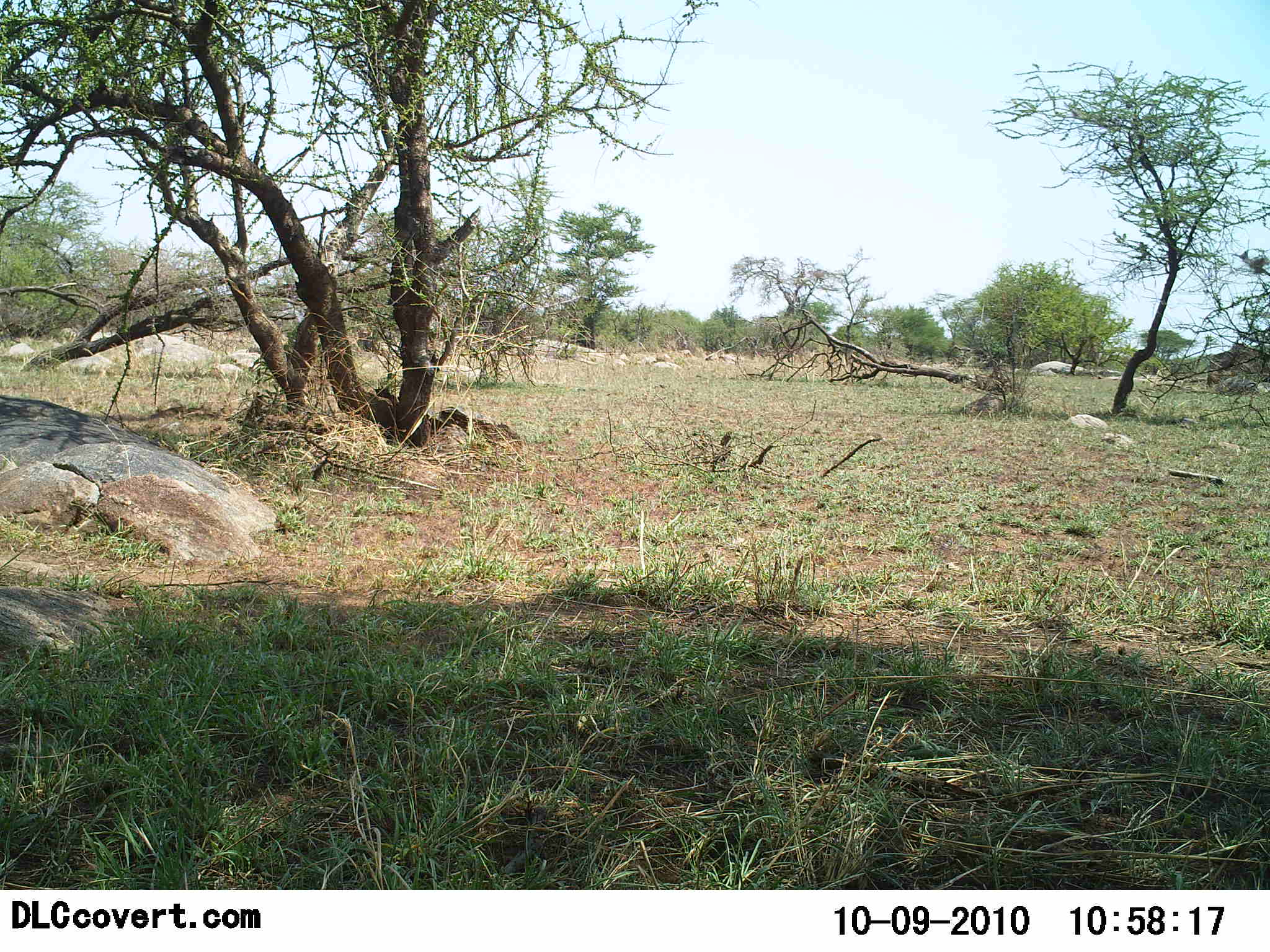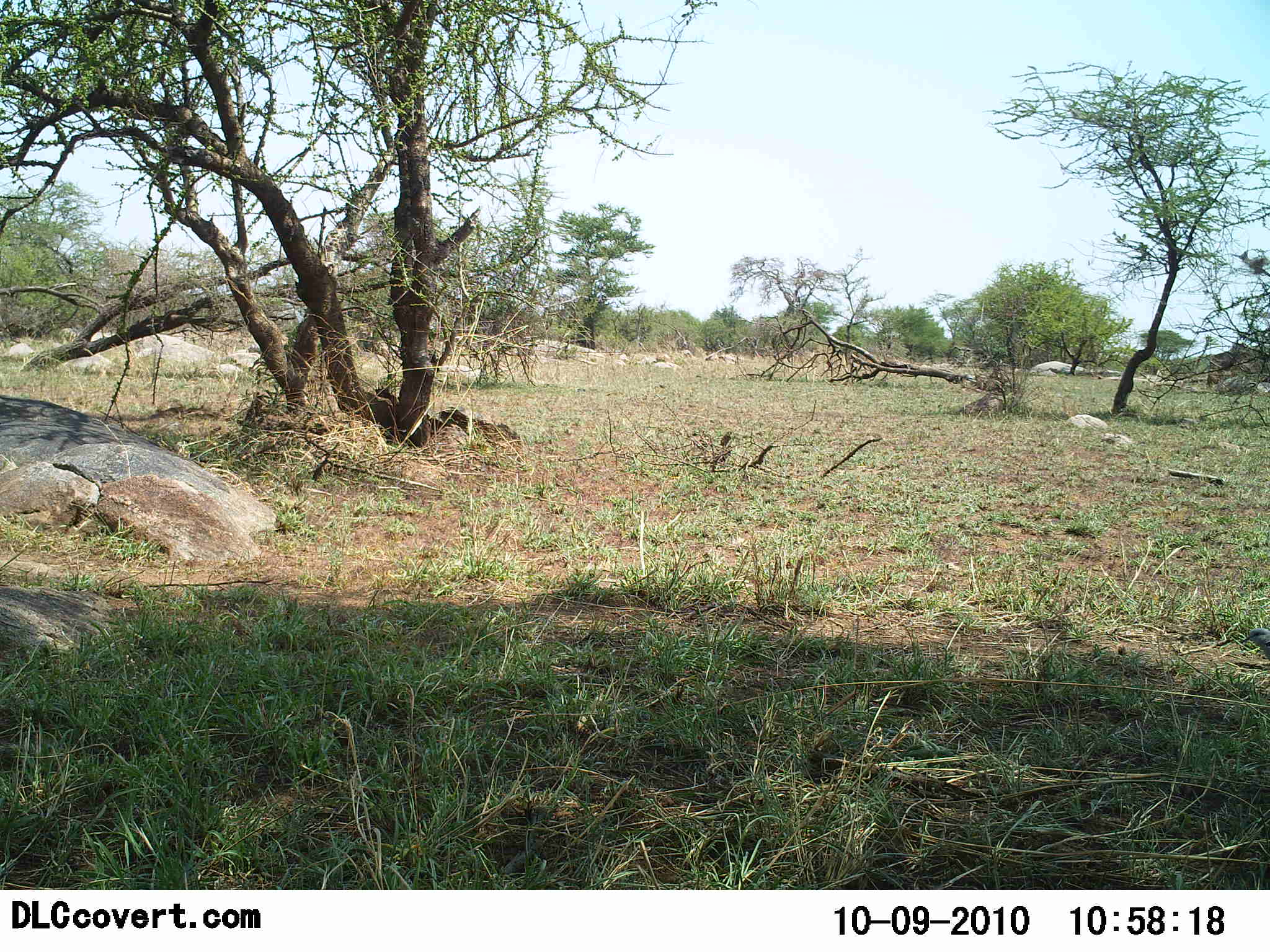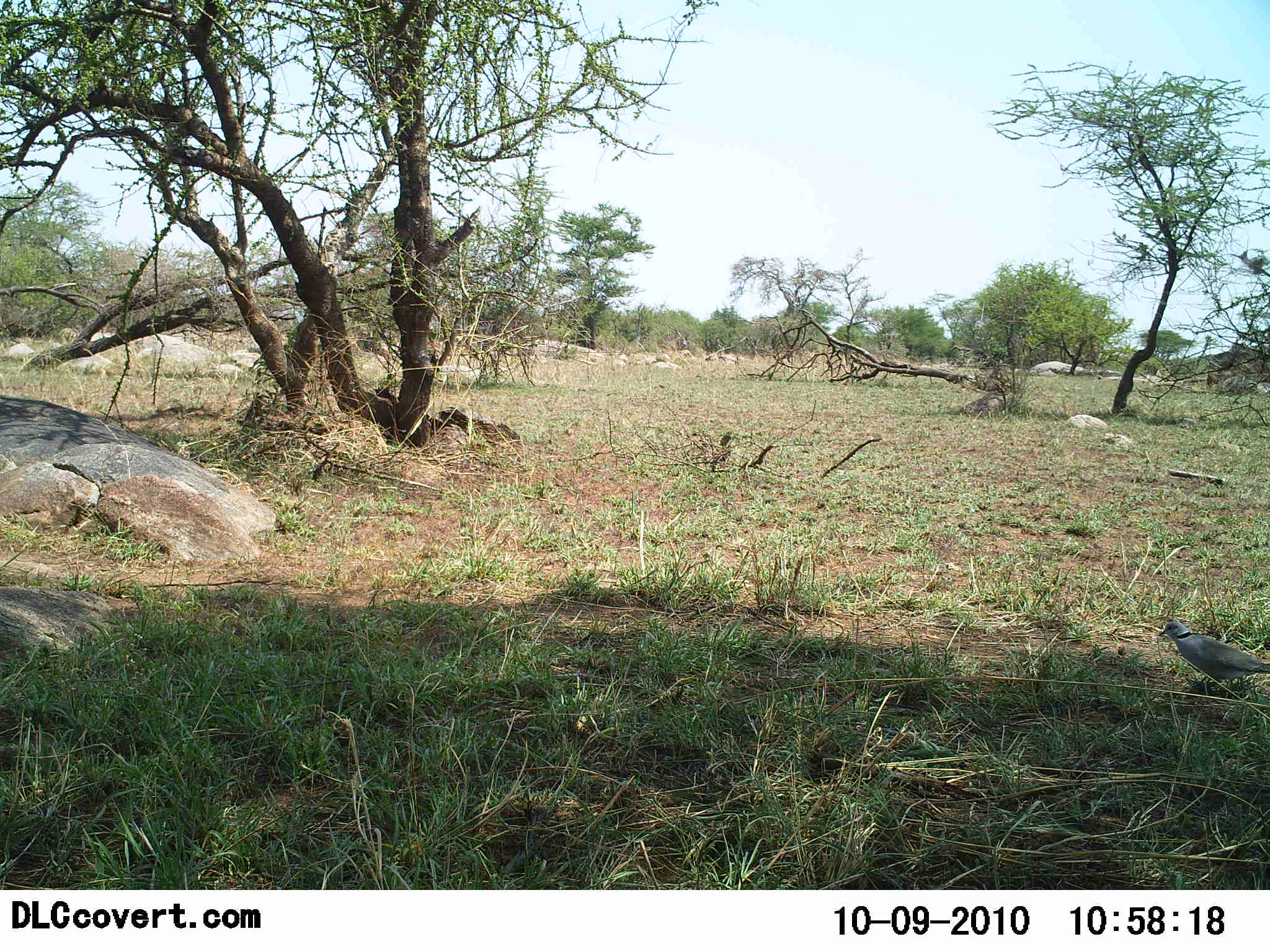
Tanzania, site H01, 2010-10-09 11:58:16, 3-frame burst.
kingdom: Animalia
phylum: Chordata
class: Aves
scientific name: Aves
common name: bird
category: otherbird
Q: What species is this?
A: Otherbird (bird) (Aves).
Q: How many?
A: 1.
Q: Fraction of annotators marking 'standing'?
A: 0%.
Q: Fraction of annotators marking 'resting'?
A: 0%.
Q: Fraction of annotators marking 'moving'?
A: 100%.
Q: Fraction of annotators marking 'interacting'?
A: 0%.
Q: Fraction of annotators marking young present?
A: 0%.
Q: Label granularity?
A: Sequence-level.